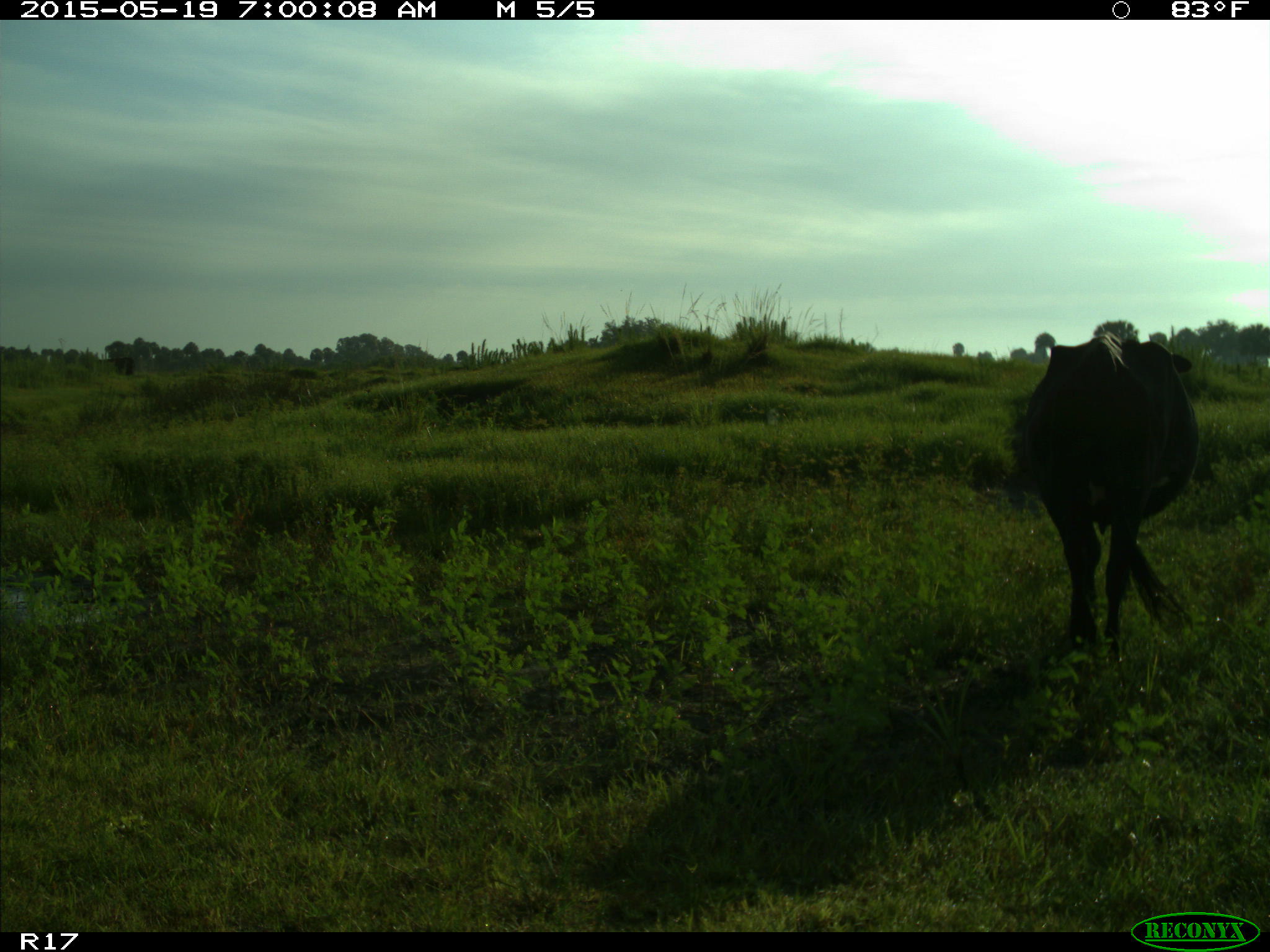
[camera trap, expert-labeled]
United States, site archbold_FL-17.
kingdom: Animalia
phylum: Chordata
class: Mammalia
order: Artiodactyla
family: Bovidae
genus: Bos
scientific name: Bos taurus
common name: domestic cow